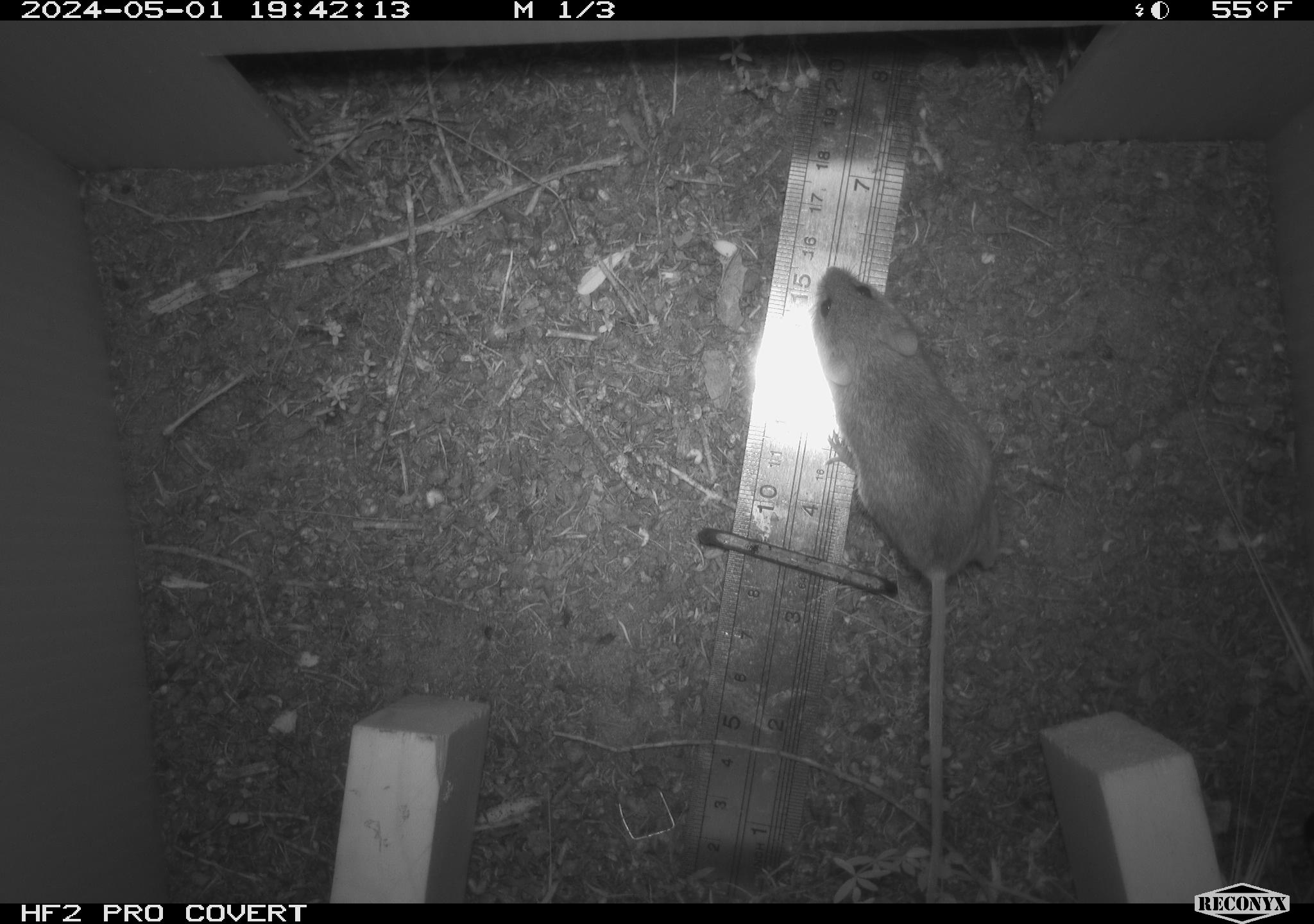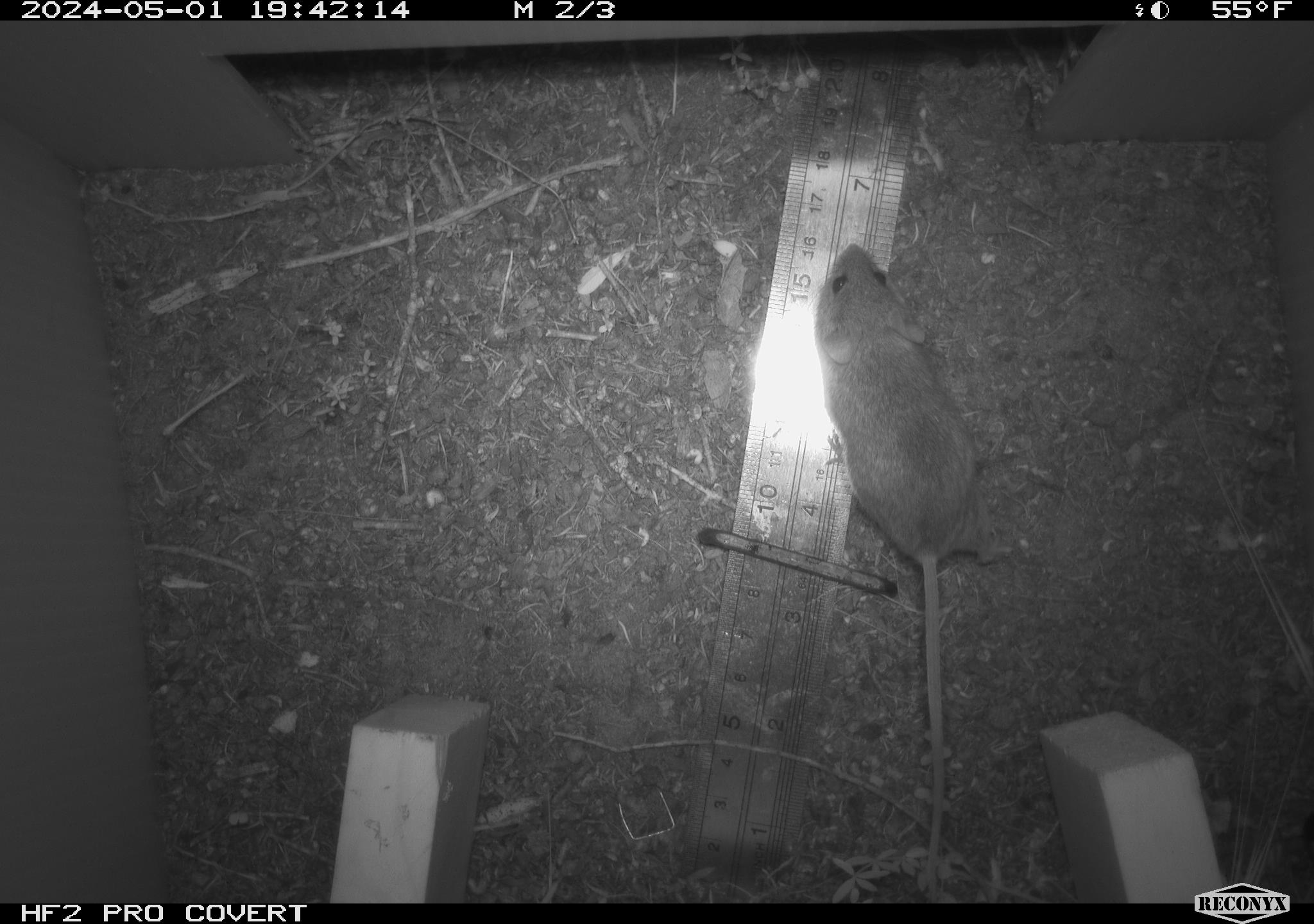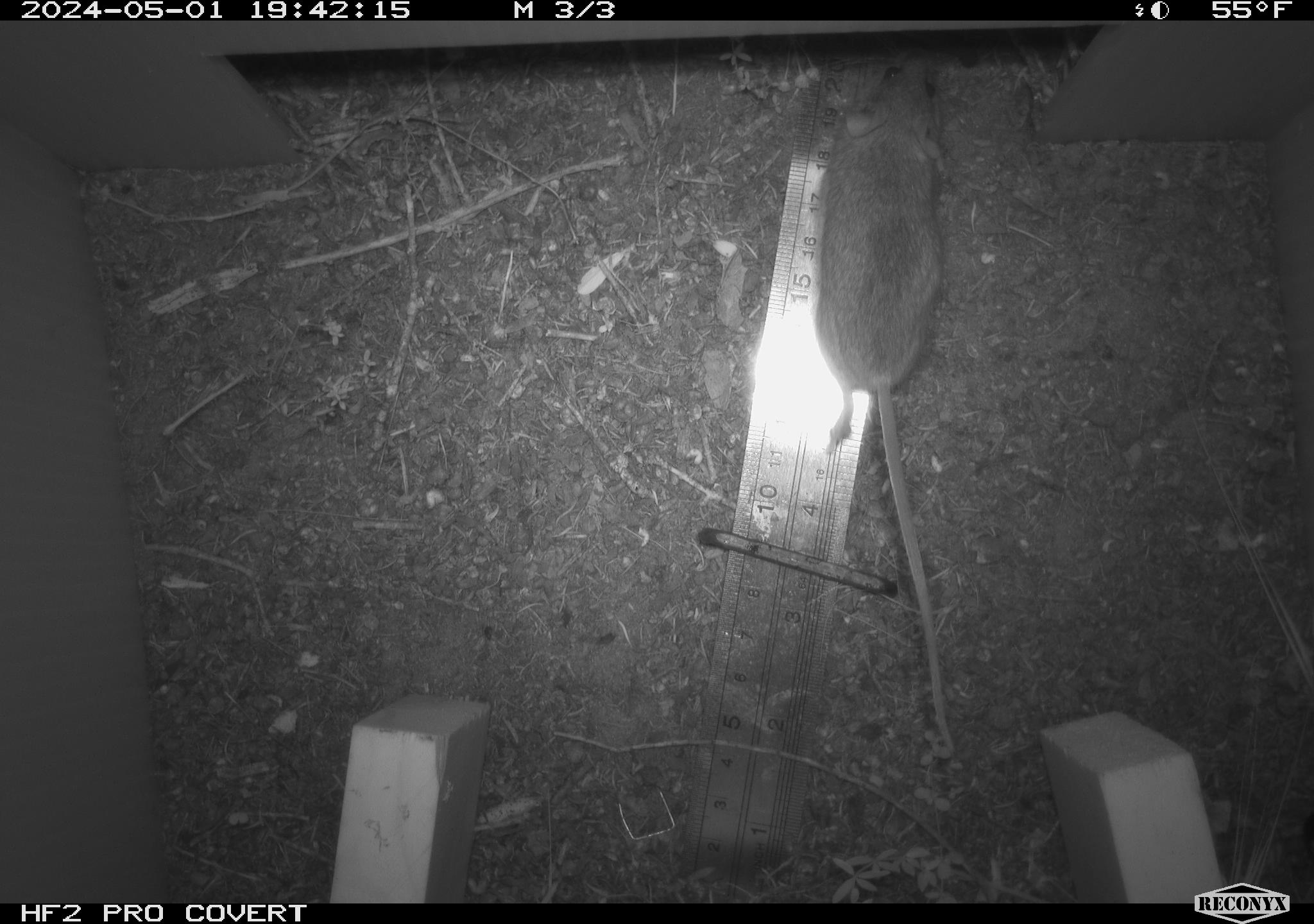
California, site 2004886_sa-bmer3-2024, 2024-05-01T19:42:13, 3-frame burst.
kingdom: Animalia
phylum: Chordata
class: Mammalia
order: Rodentia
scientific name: Rodentia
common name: mouse species